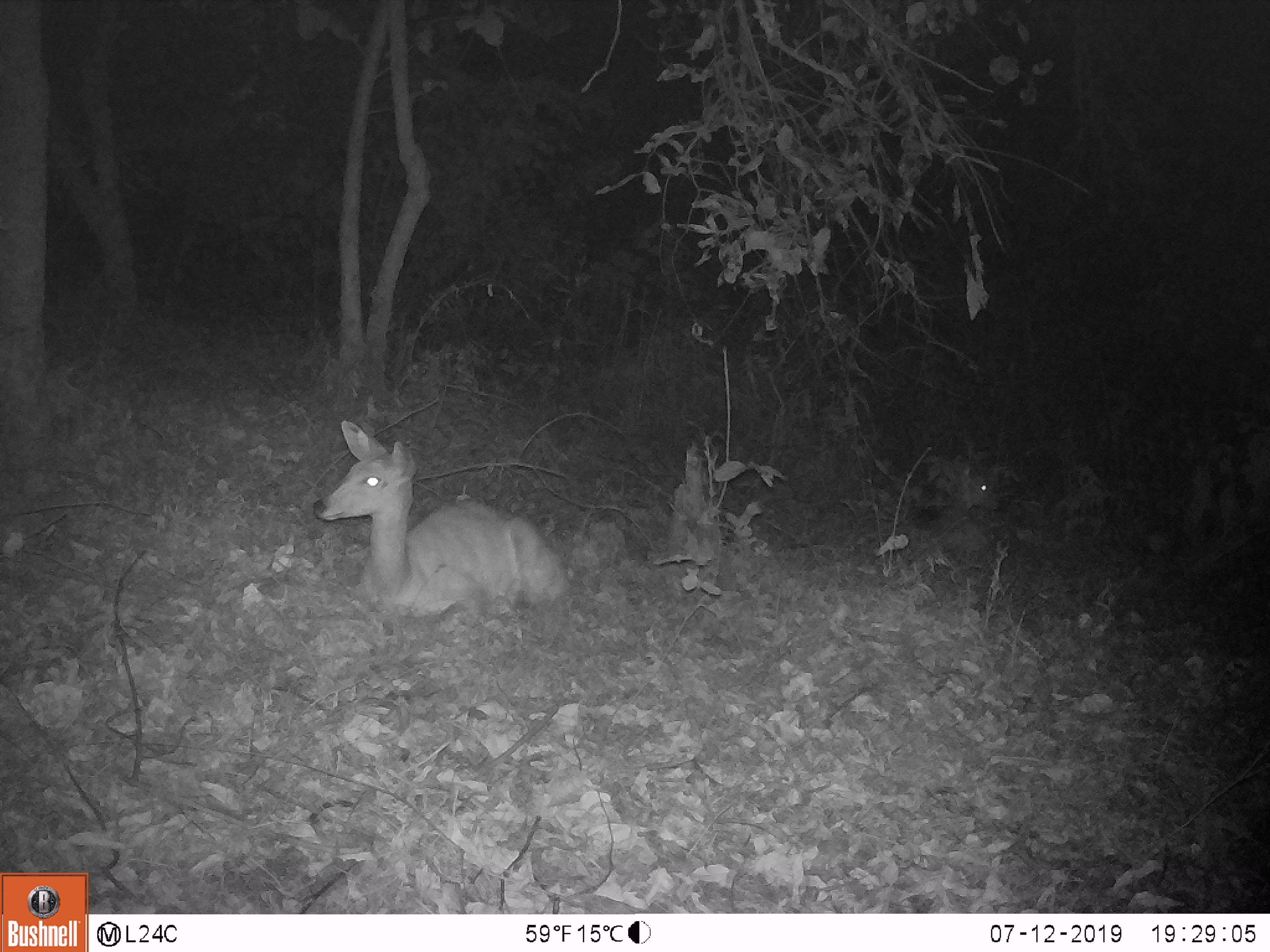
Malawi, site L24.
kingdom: Animalia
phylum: Chordata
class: Mammalia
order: Artiodactyla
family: Bovidae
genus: Tragelaphus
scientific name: Tragelaphus sylvaticus sylvaticus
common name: cape bushbuck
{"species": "cape bushbuck (Tragelaphus sylvaticus sylvaticus)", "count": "1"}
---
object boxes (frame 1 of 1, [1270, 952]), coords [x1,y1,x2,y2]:
cape bushbuck: [296,412,577,621]